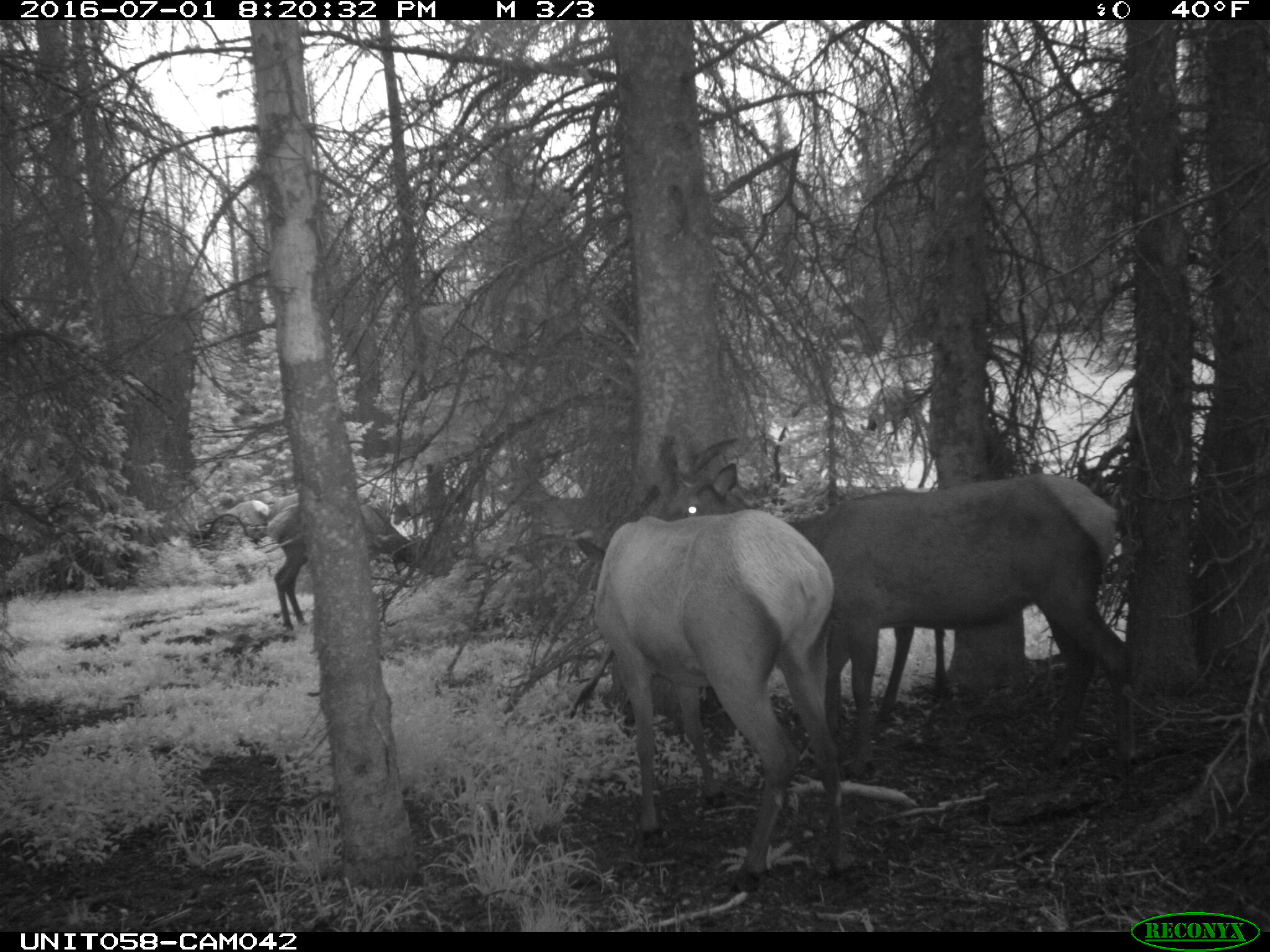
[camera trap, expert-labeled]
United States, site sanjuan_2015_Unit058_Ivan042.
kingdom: Animalia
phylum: Chordata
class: Mammalia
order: Artiodactyla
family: Cervidae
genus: Cervus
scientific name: Cervus elaphus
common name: red deer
Cervus elaphus (red deer).